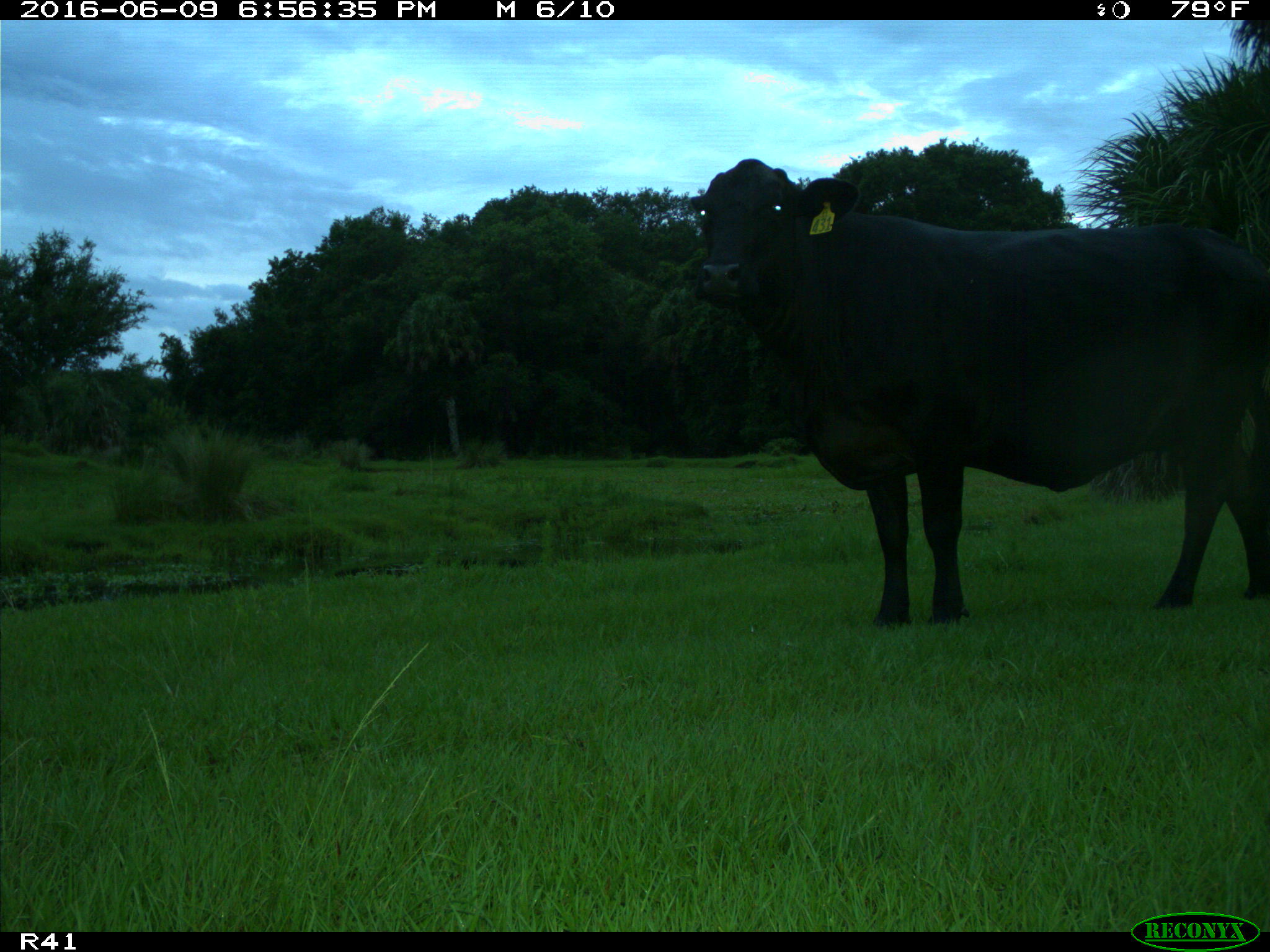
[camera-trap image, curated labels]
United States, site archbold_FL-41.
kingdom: Animalia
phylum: Chordata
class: Mammalia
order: Artiodactyla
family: Bovidae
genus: Bos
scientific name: Bos taurus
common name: domestic cow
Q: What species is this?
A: Bos taurus (domestic cow).